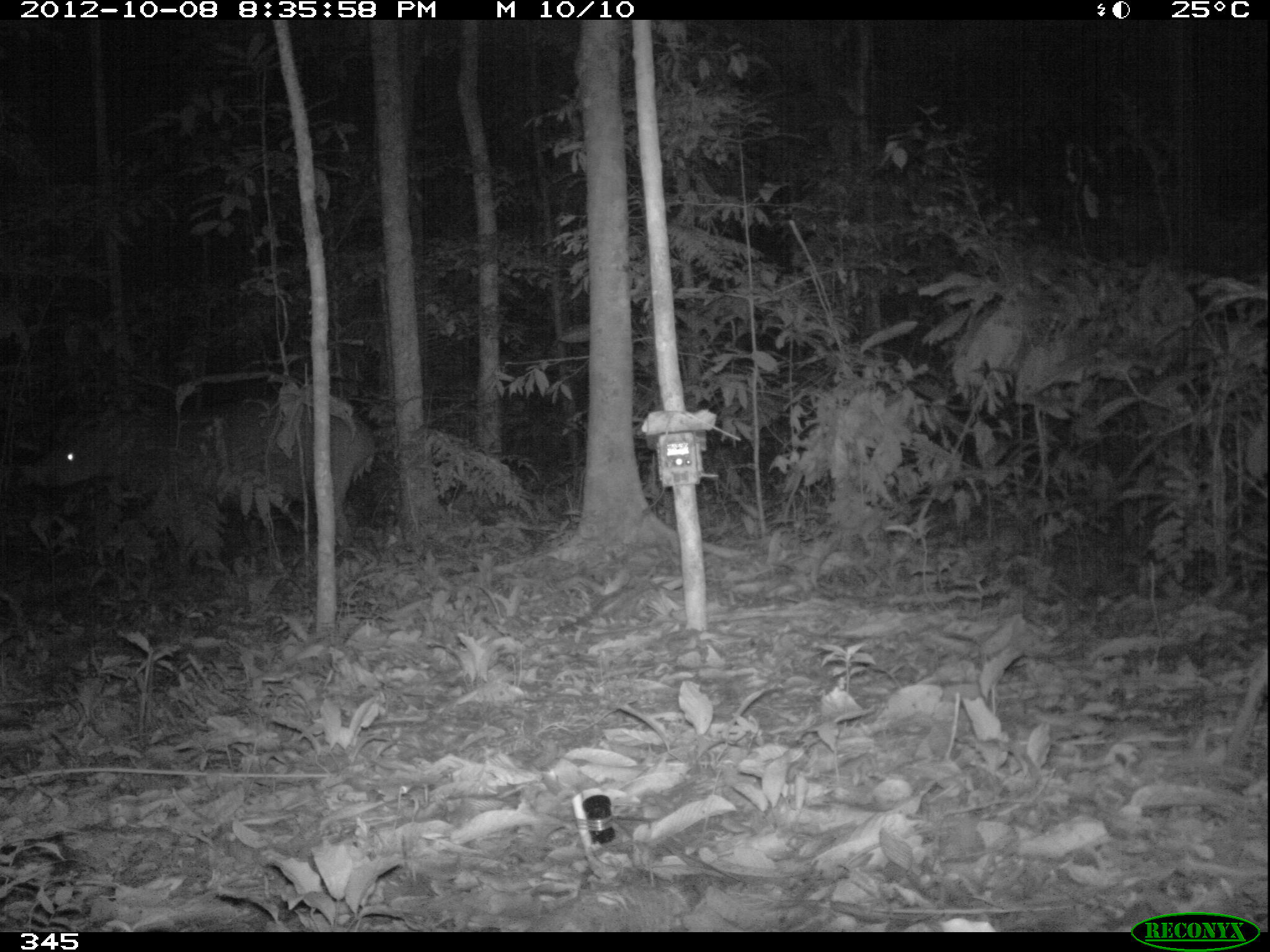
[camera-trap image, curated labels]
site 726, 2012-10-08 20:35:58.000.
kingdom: Animalia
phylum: Chordata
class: Mammalia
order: Perissodactyla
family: Tapiridae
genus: Tapirus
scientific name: Tapirus terrestris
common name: south american tapir